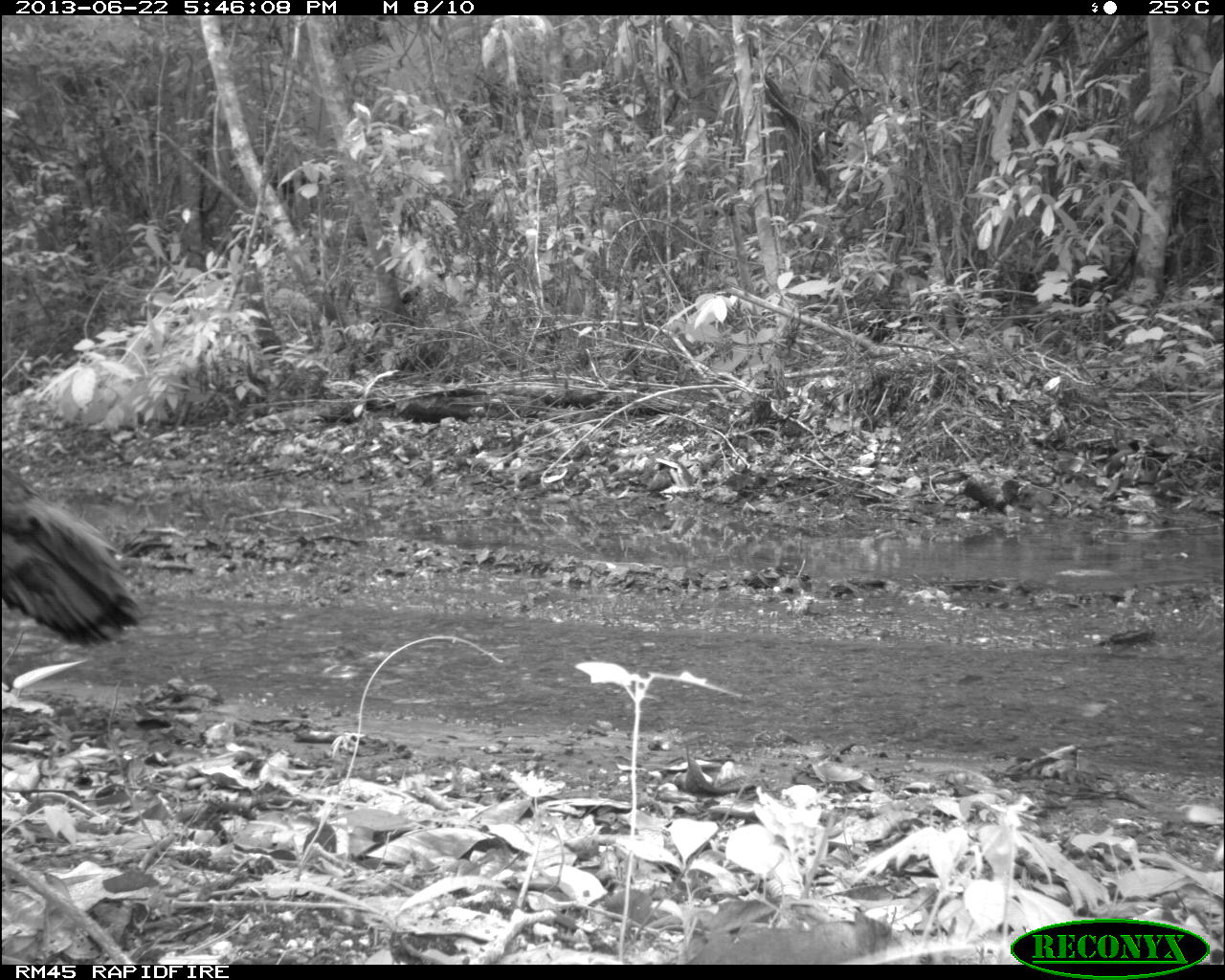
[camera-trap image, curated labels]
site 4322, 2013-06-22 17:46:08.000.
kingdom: Animalia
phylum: Chordata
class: Aves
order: Galliformes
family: Phasianidae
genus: Meleagris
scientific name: Meleagris ocellata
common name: ocellated turkey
Meleagris ocellata (ocellated turkey), count 1, sex male.